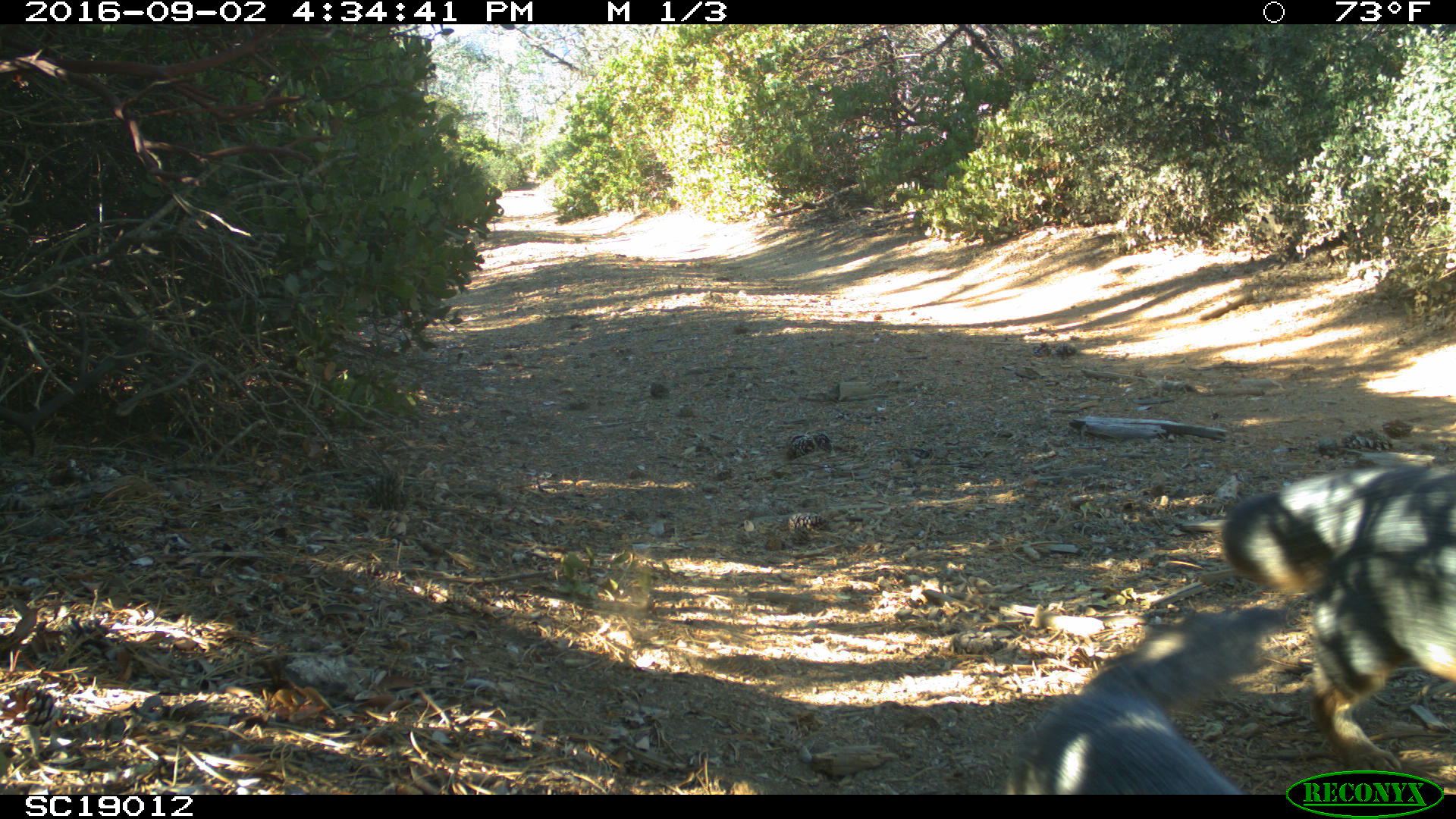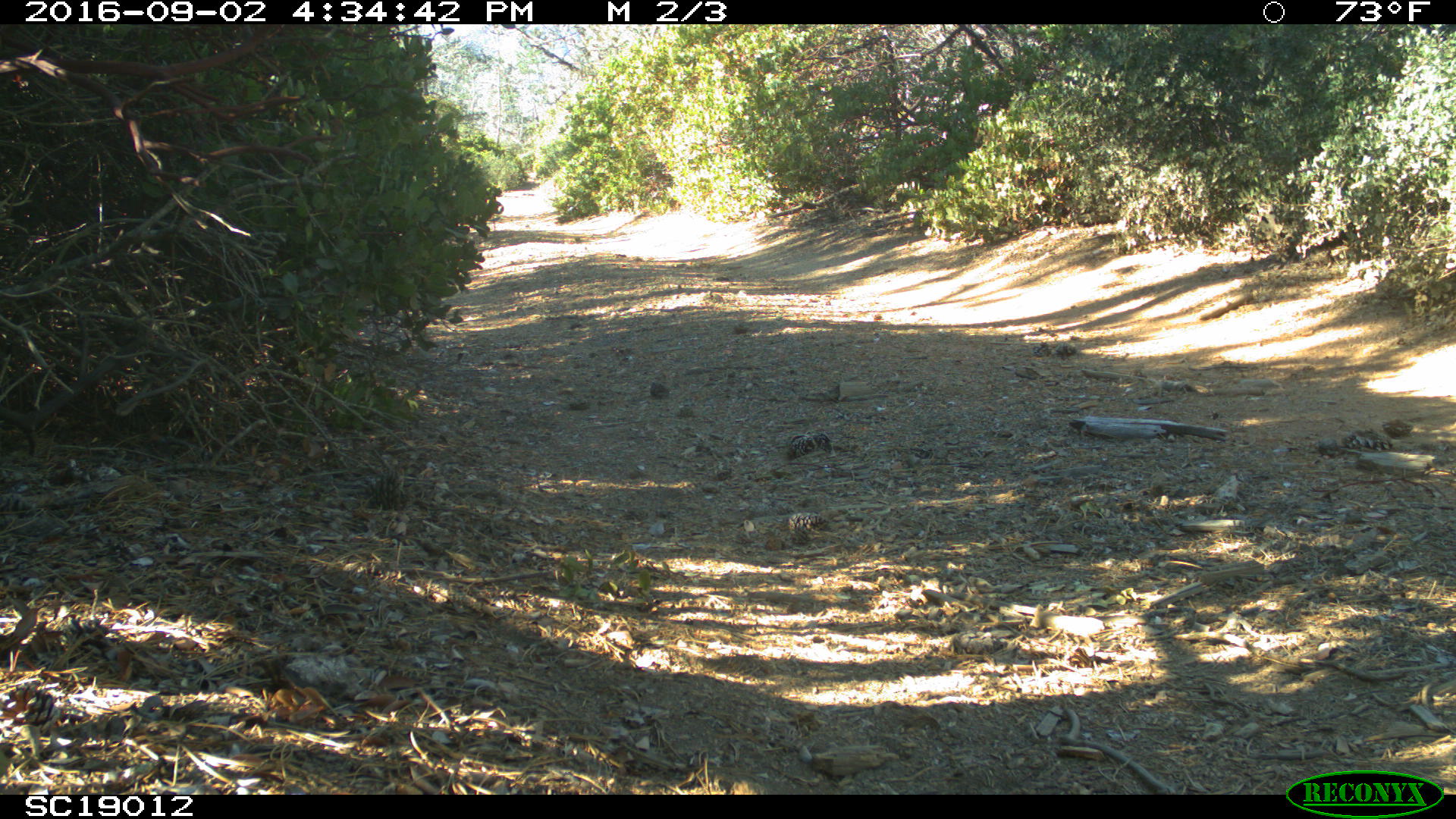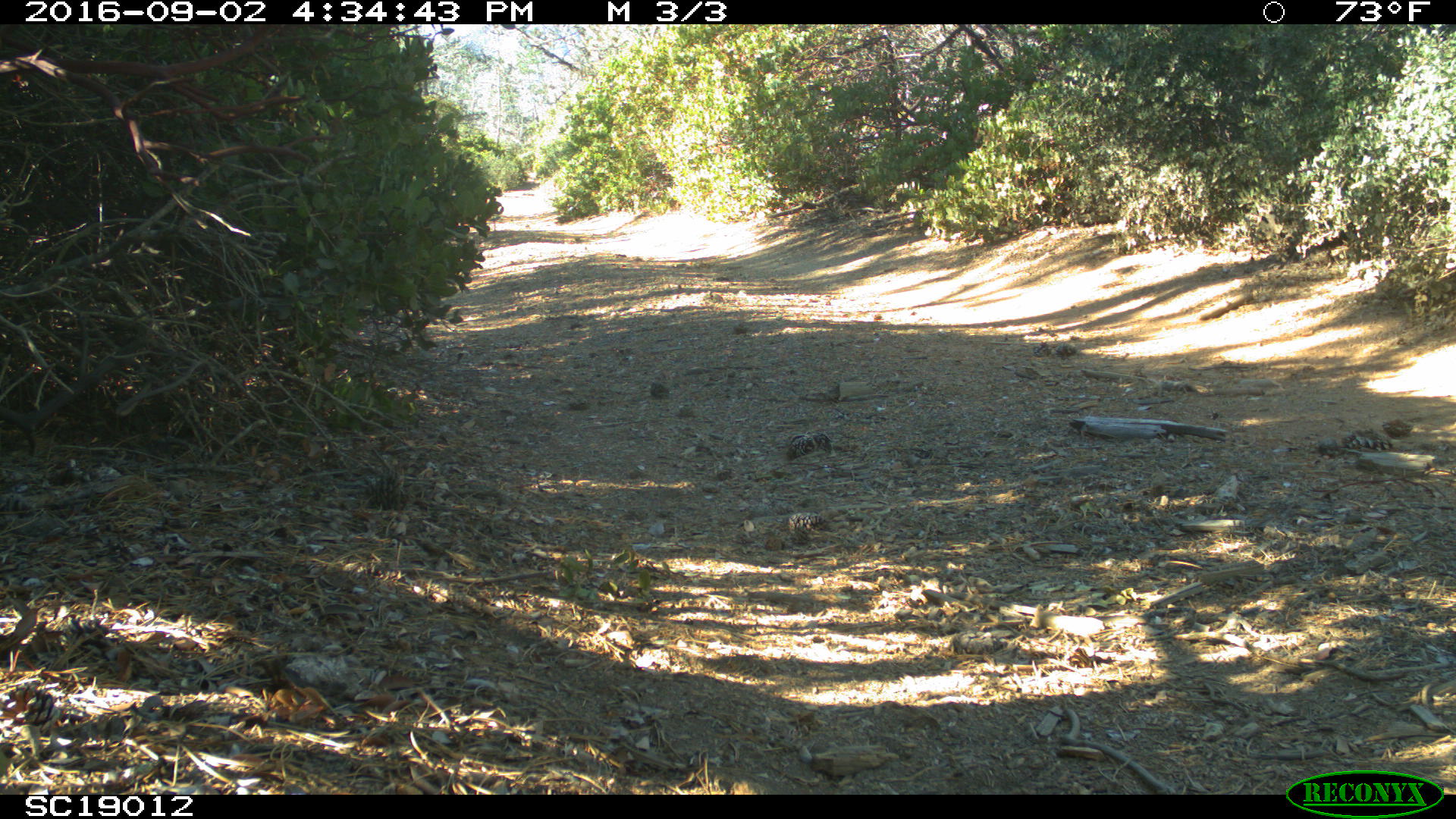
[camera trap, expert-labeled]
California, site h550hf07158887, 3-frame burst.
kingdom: Animalia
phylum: Chordata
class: Mammalia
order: Carnivora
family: Canidae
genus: Urocyon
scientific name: Urocyon littoralis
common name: island fox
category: fox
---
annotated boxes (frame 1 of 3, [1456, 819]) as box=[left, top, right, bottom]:
fox: box=[1221, 463, 1455, 774]; box=[1006, 607, 1282, 795]